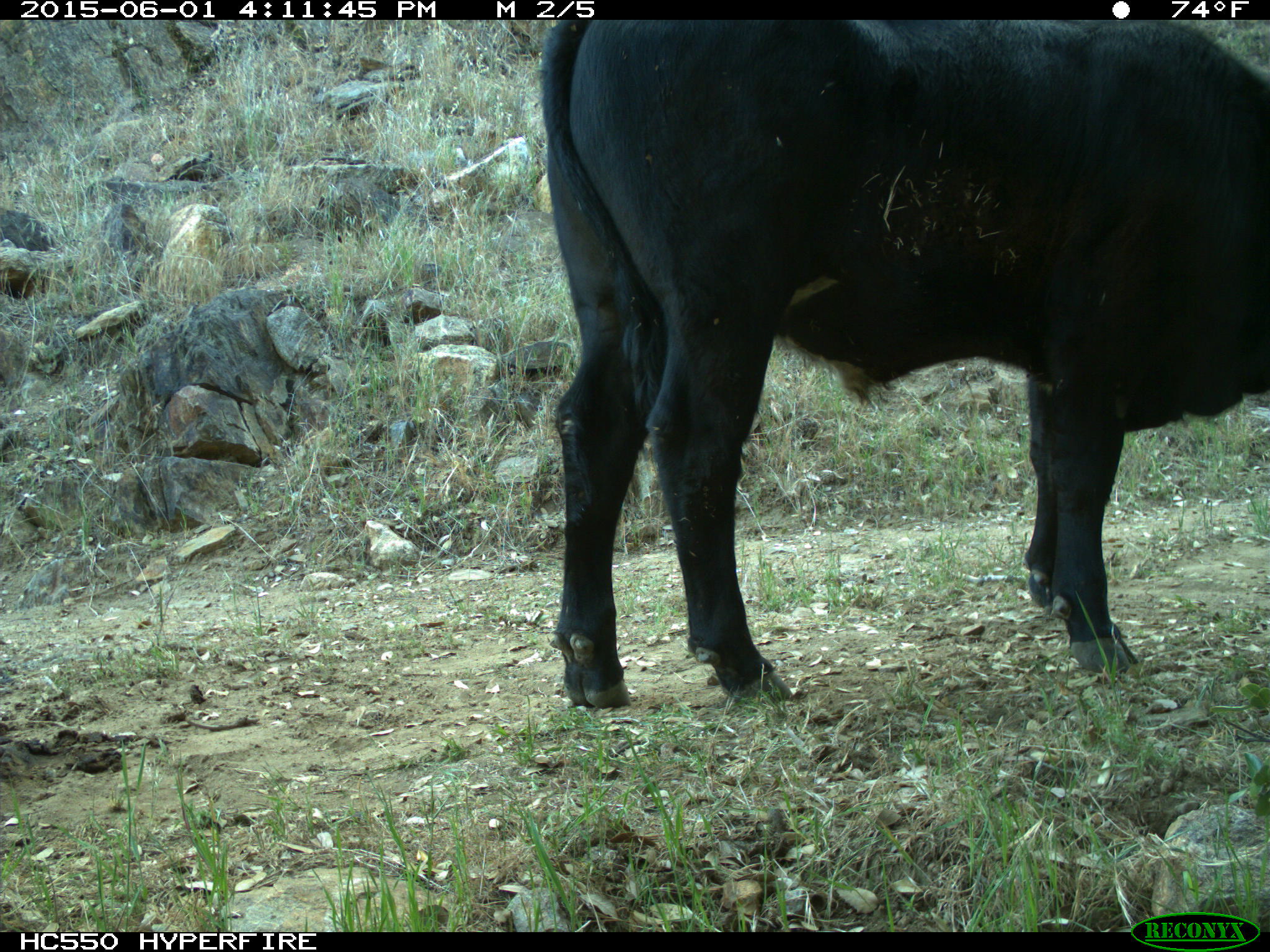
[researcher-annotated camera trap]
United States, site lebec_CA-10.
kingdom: Animalia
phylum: Chordata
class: Mammalia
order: Artiodactyla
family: Bovidae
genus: Bos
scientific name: Bos taurus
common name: domestic cow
Bos taurus (domestic cow).